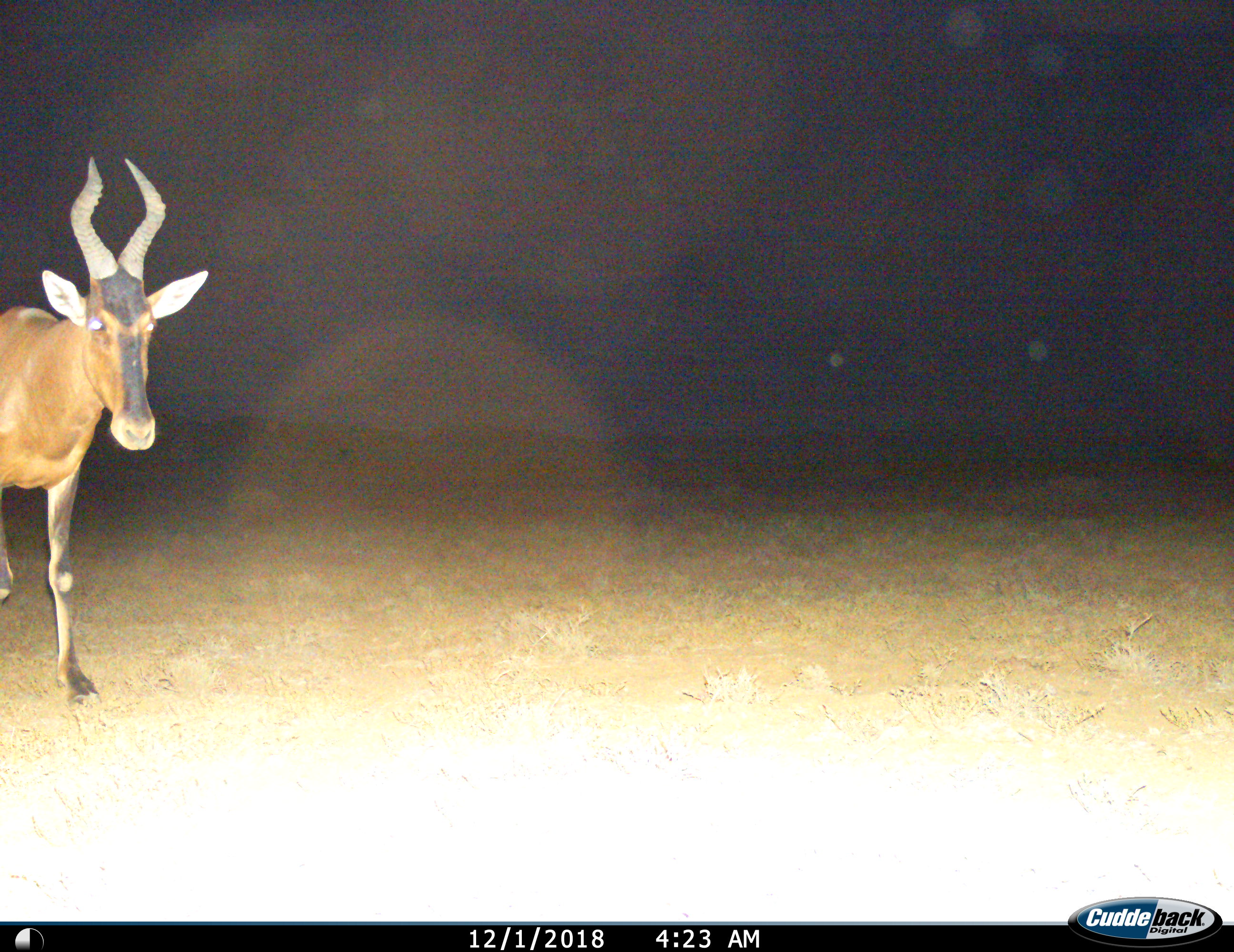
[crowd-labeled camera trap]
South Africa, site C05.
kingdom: Animalia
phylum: Chordata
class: Mammalia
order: Artiodactyla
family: Bovidae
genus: Alcelaphus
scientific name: Alcelaphus buselaphus caama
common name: red hartebeest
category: hartebeestred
Hartebeestred (red hartebeest) (Alcelaphus buselaphus caama), count 1. Behavior (volunteer vote fractions): standing 12%, resting 0%, moving 88%, interacting 0%. Young present (vote fraction): 0%. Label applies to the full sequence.